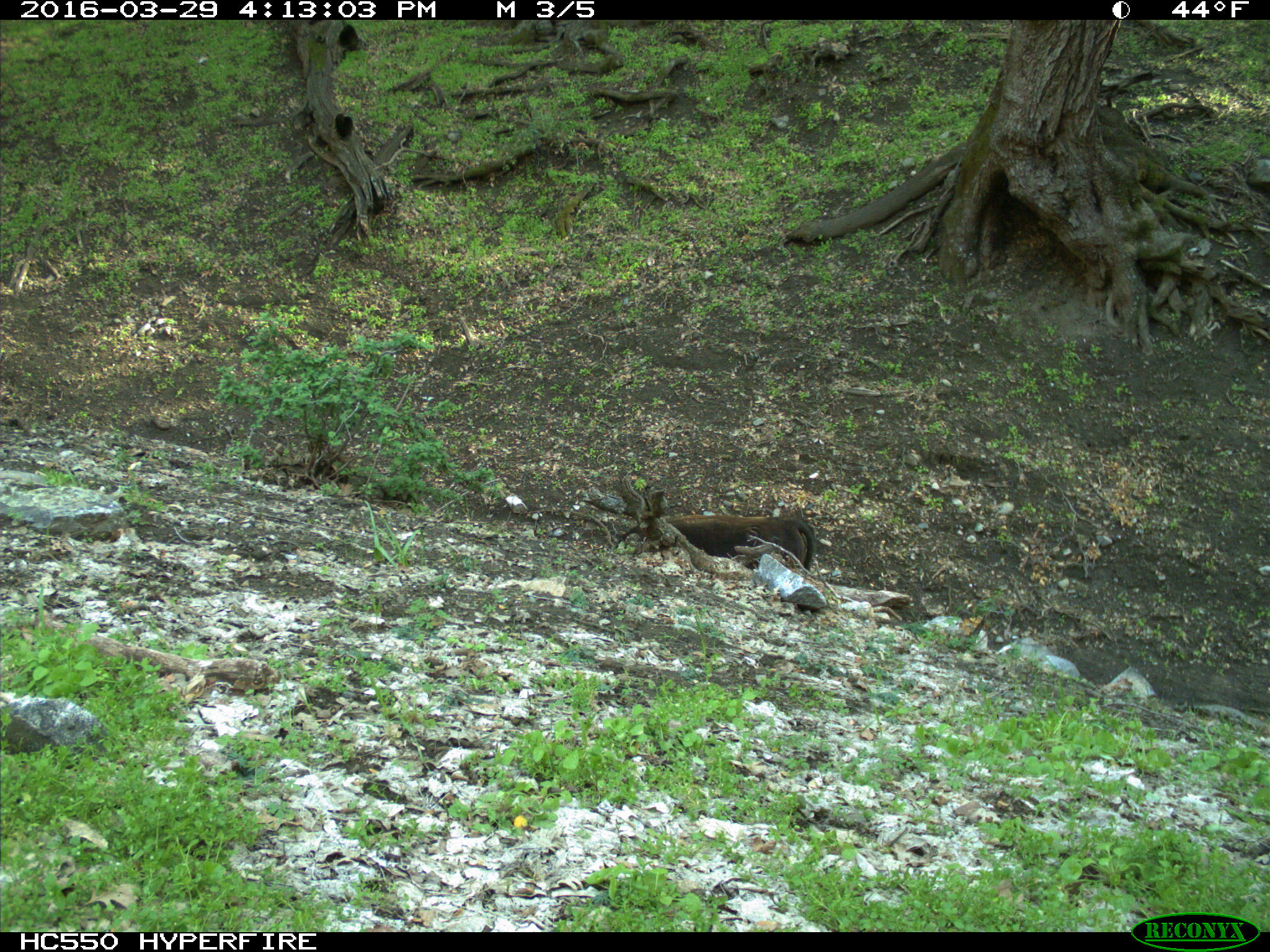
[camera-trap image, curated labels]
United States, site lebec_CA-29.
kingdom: Animalia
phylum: Chordata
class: Mammalia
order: Artiodactyla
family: Bovidae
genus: Bos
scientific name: Bos taurus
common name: domestic cow